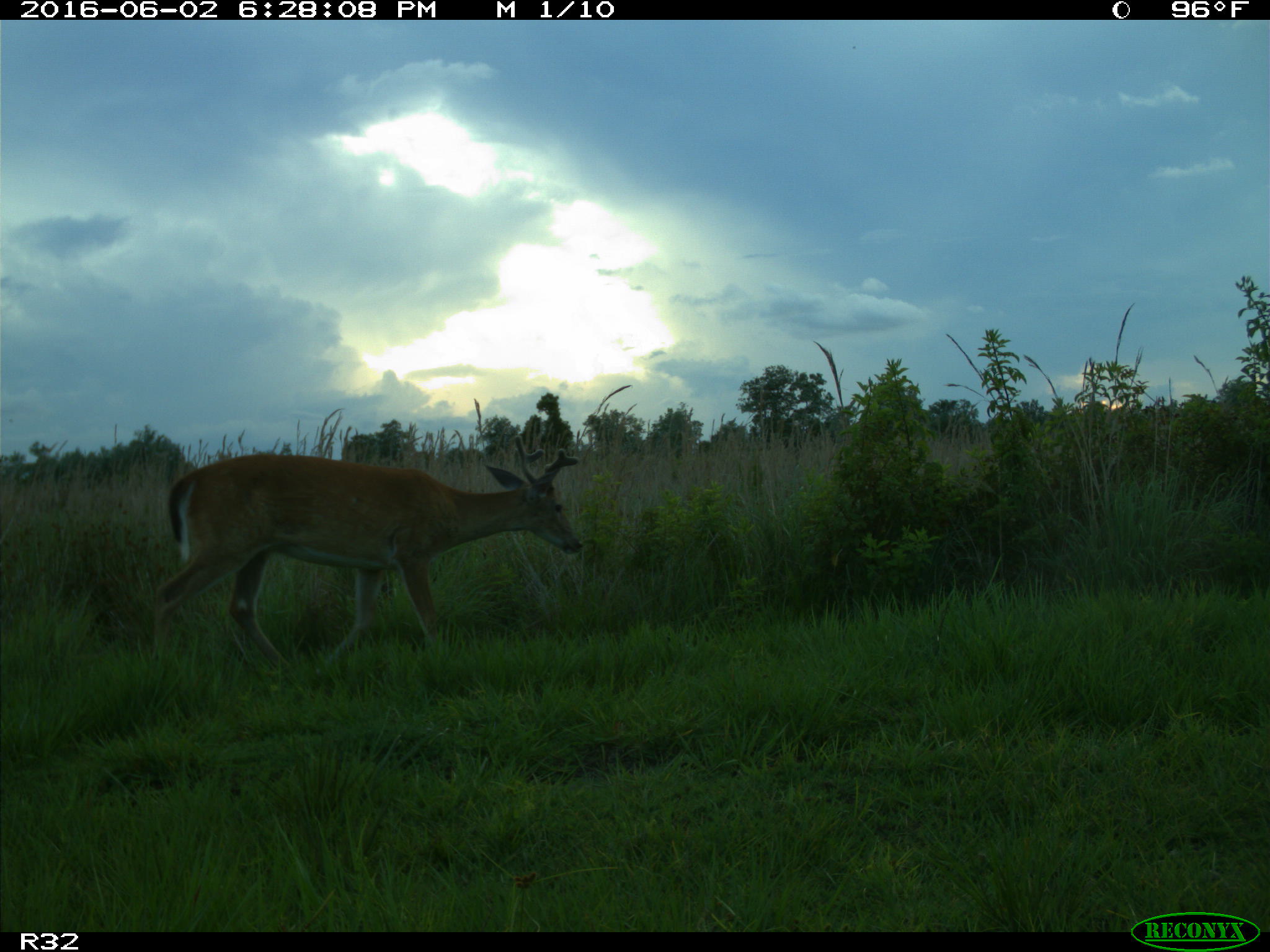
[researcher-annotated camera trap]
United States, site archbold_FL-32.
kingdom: Animalia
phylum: Chordata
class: Mammalia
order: Artiodactyla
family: Cervidae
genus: Odocoileus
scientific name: Odocoileus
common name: deer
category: unidentified deer